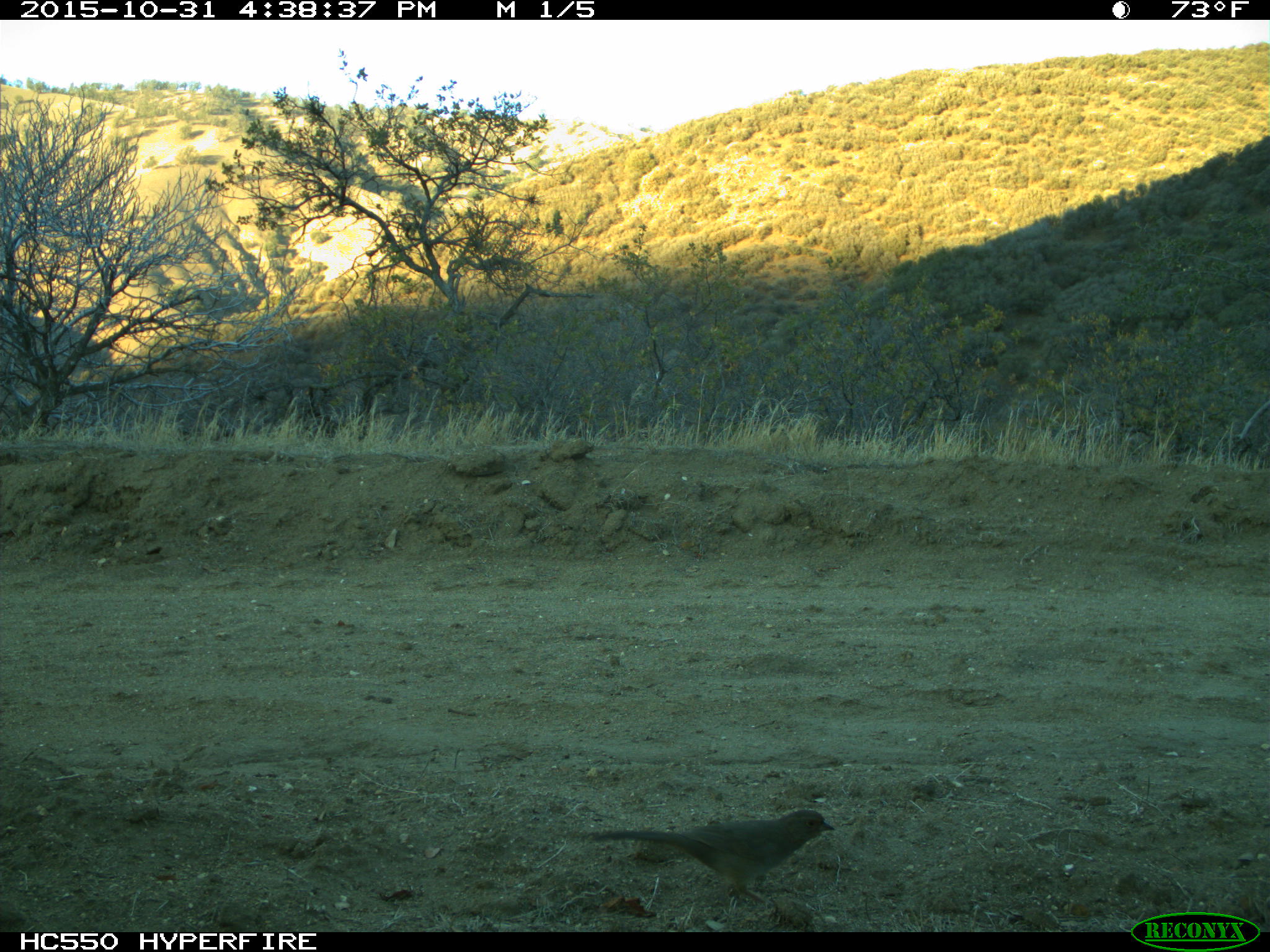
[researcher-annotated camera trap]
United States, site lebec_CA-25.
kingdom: Animalia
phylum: Chordata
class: Aves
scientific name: Aves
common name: birds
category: unidentified bird